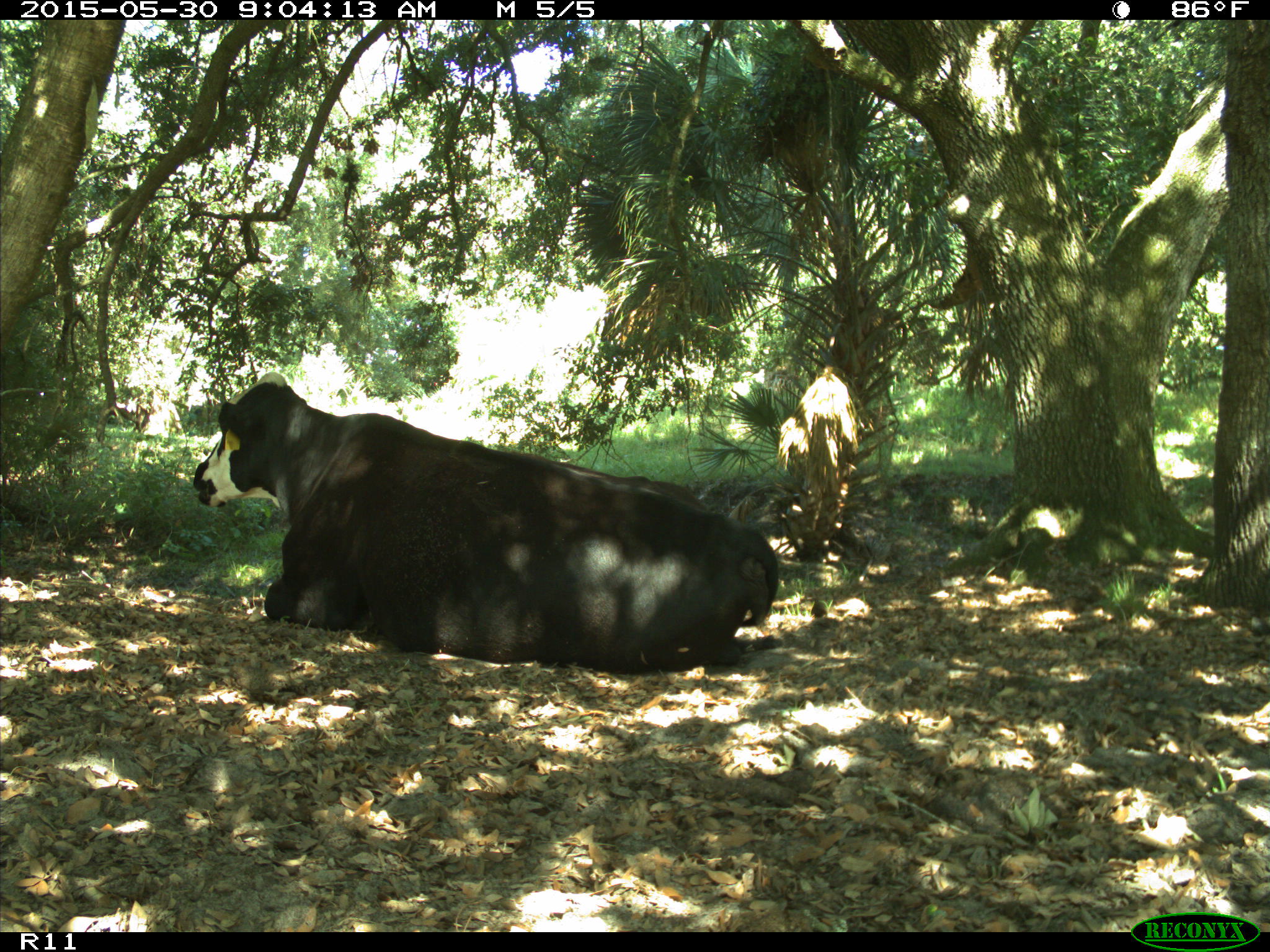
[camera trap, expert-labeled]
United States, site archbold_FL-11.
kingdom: Animalia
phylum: Chordata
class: Mammalia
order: Artiodactyla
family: Bovidae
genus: Bos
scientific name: Bos taurus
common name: domestic cow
Bos taurus (domestic cow).